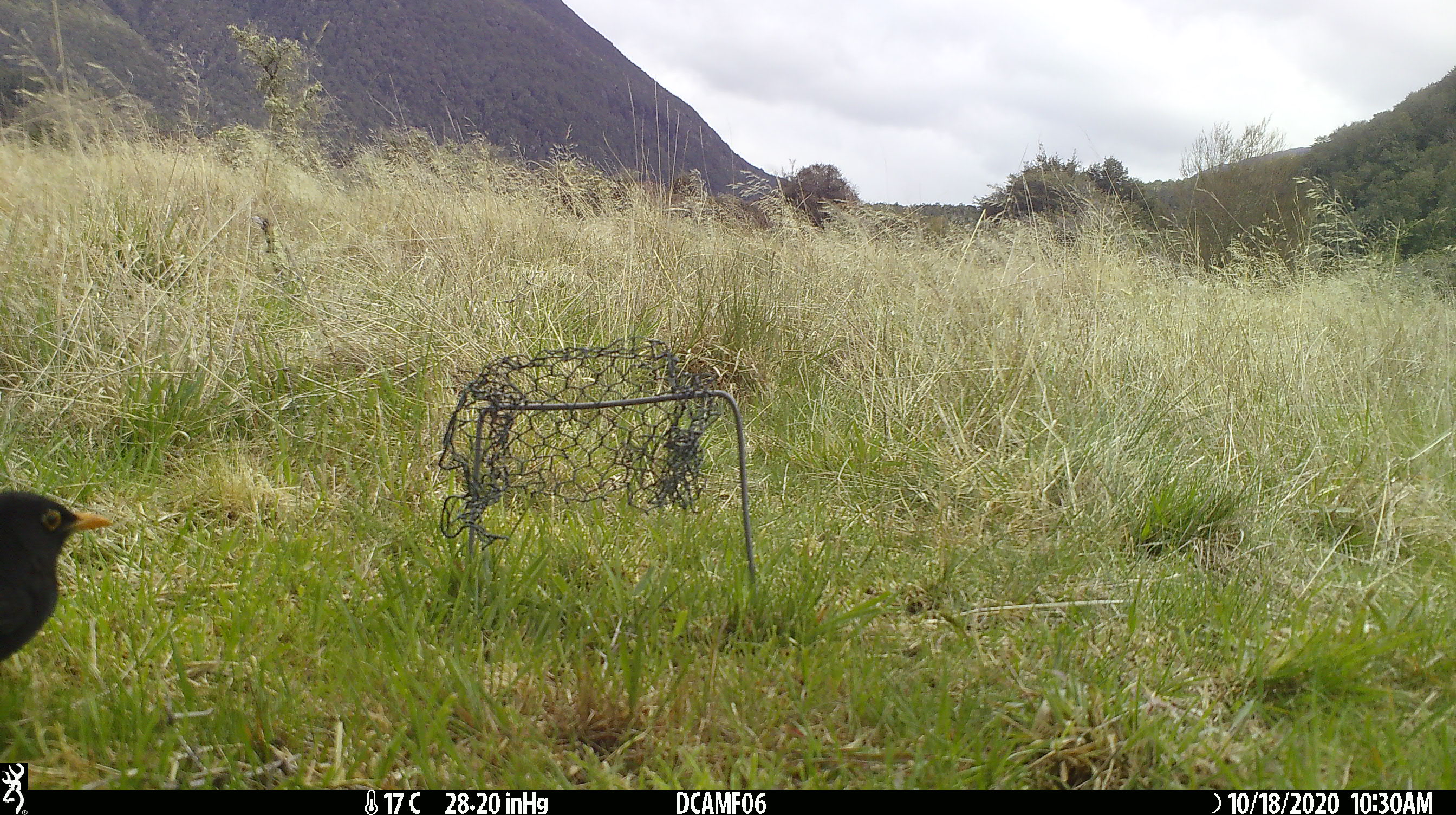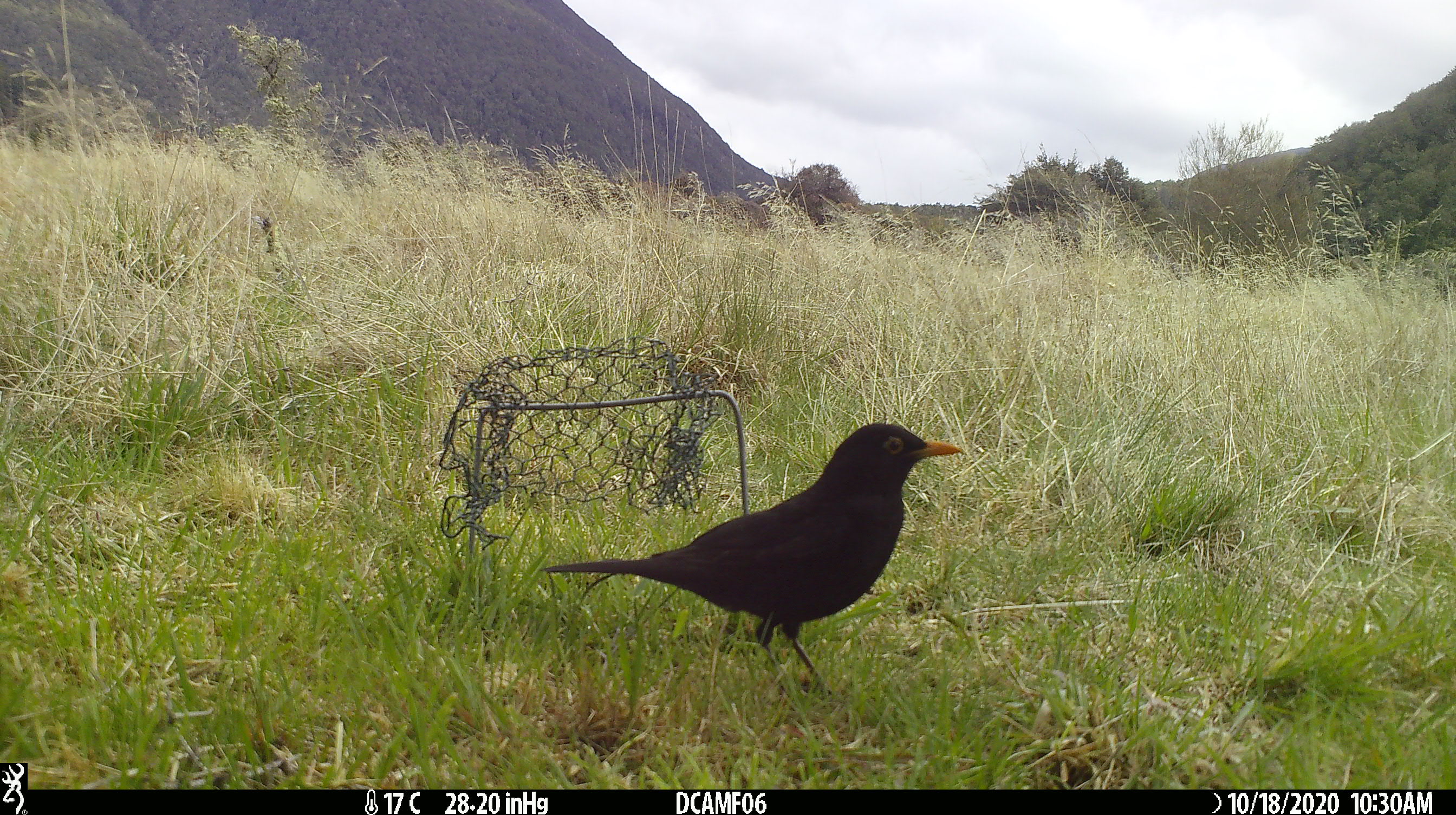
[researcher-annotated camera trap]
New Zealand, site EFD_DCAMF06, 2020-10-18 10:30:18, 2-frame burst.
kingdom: Animalia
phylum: Chordata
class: Aves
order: Passeriformes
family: Turdidae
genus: Turdus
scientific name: Turdus merula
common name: eurasian blackbird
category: blackbird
Blackbird (eurasian blackbird) (Turdus merula).